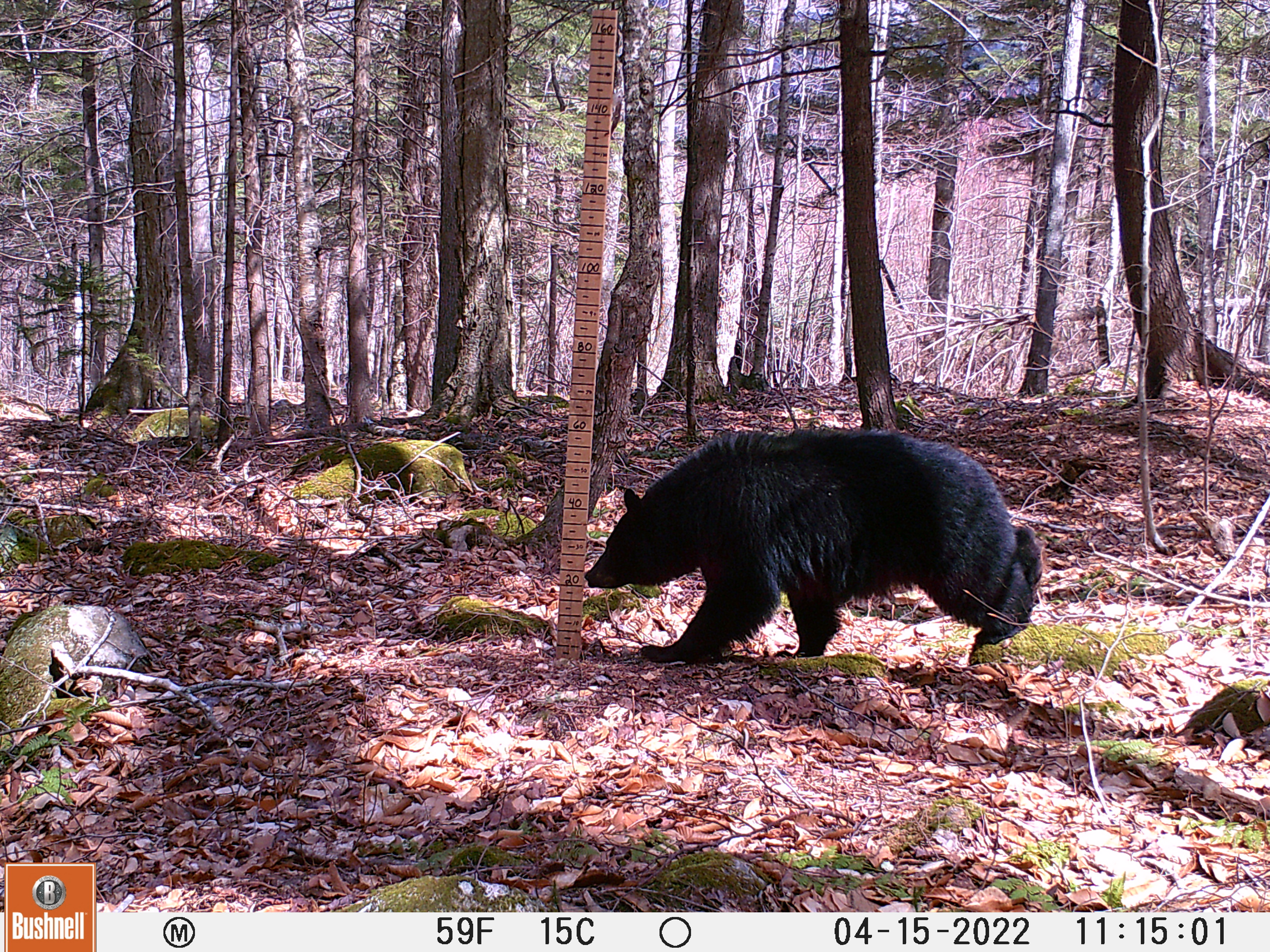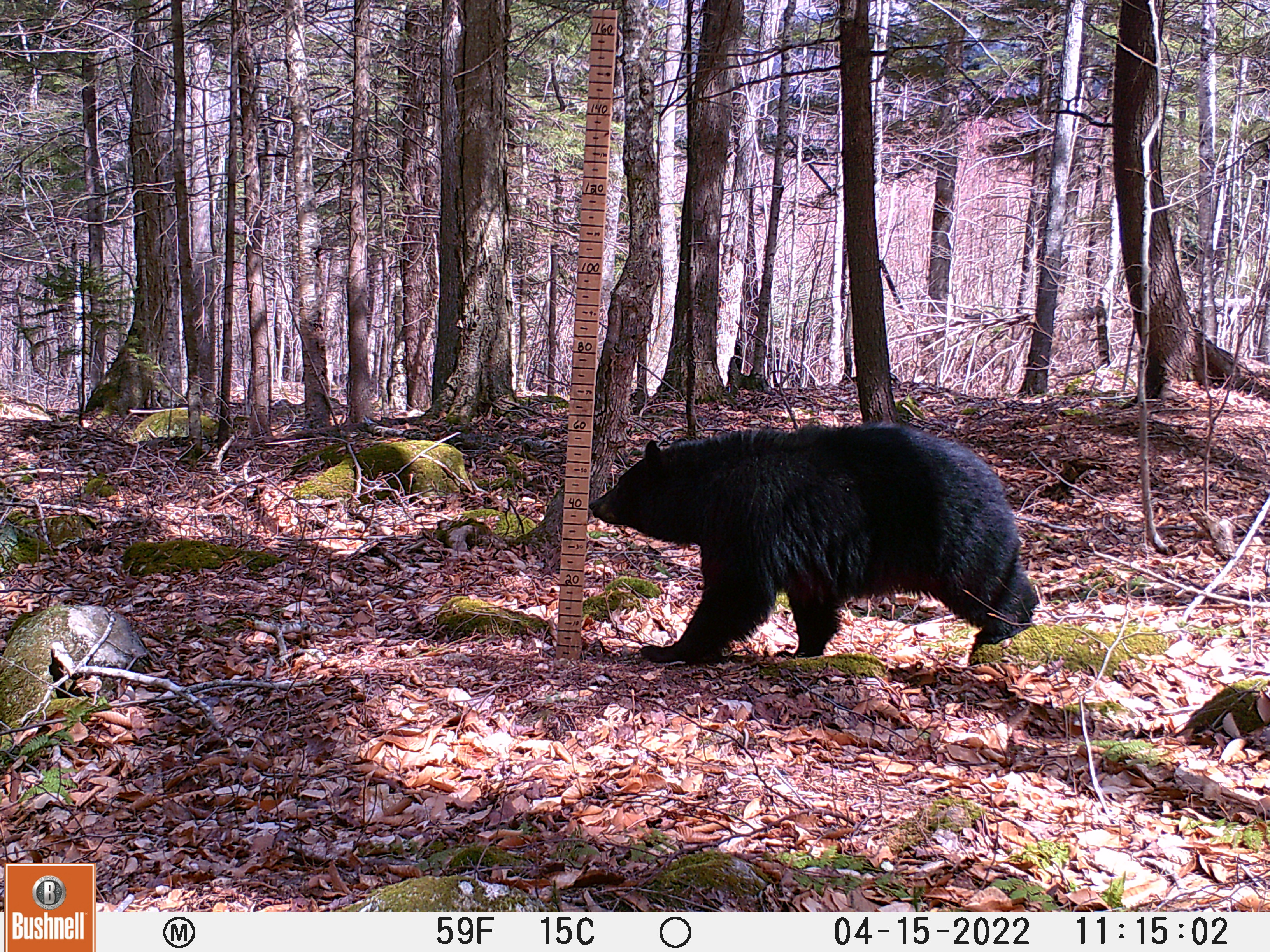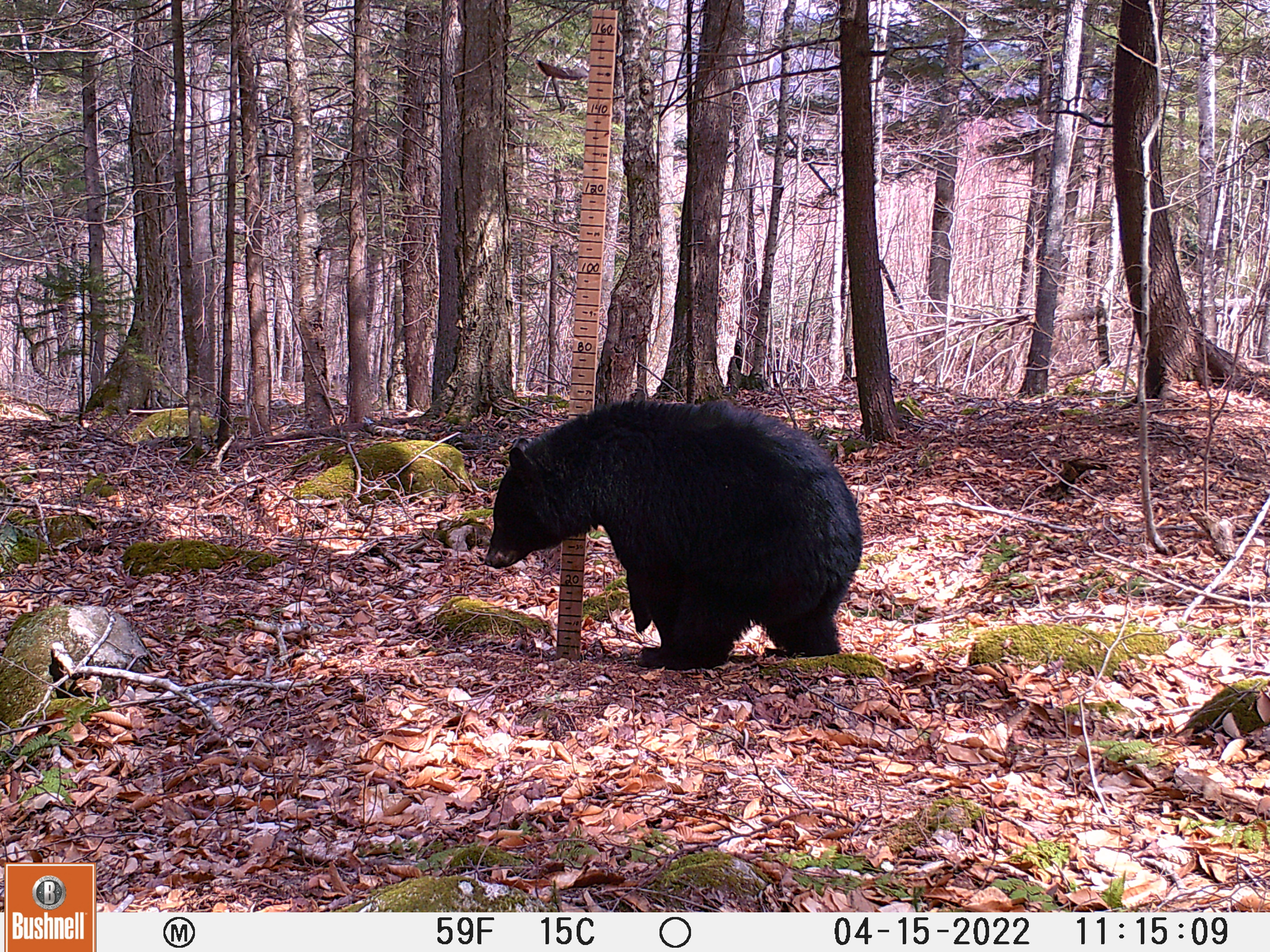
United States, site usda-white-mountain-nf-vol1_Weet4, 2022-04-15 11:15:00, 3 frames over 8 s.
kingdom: Animalia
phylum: Chordata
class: Mammalia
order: Carnivora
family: Ursidae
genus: Ursus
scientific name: Ursus americanus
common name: black bear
Black bear (Ursus americanus).